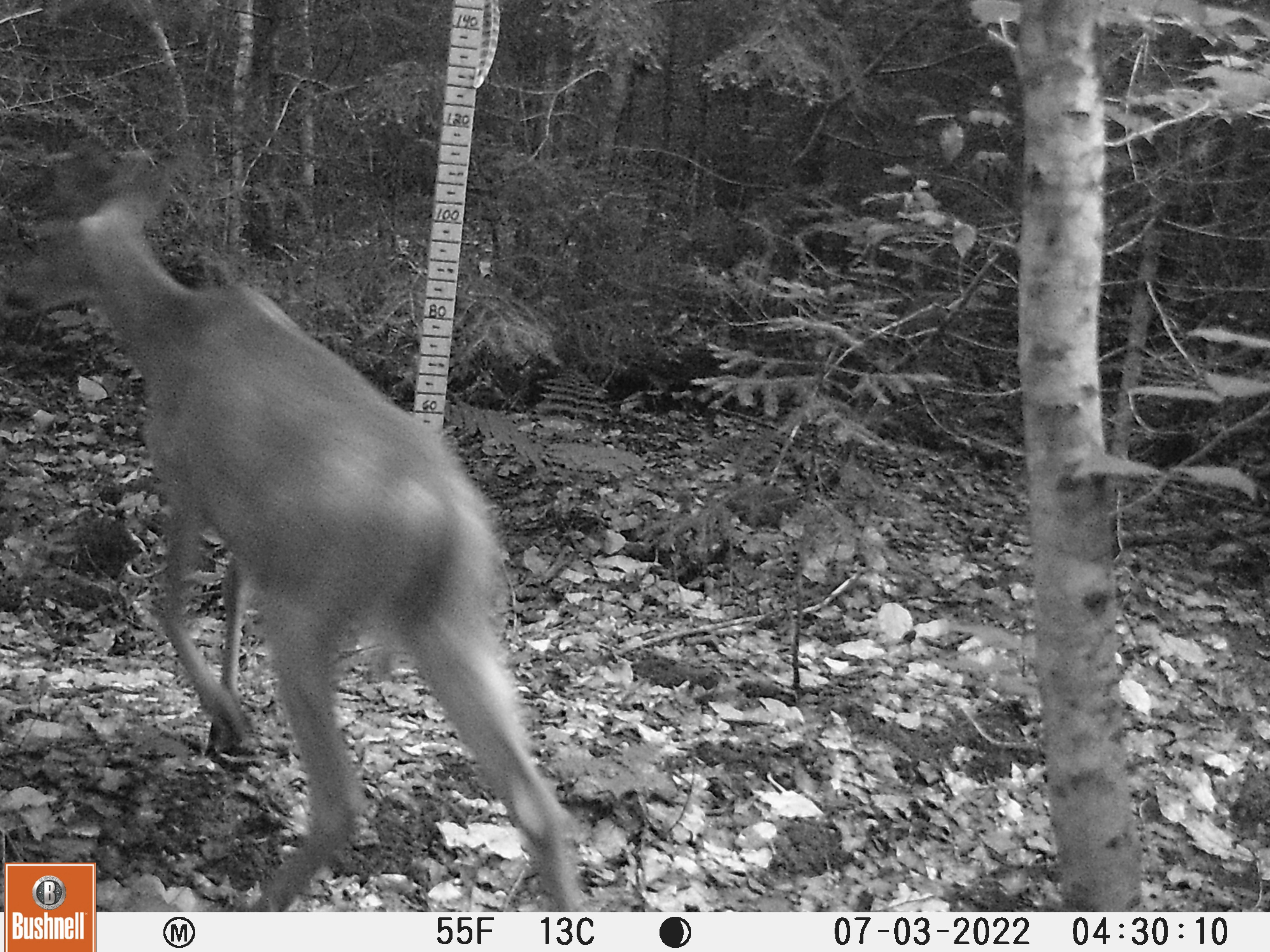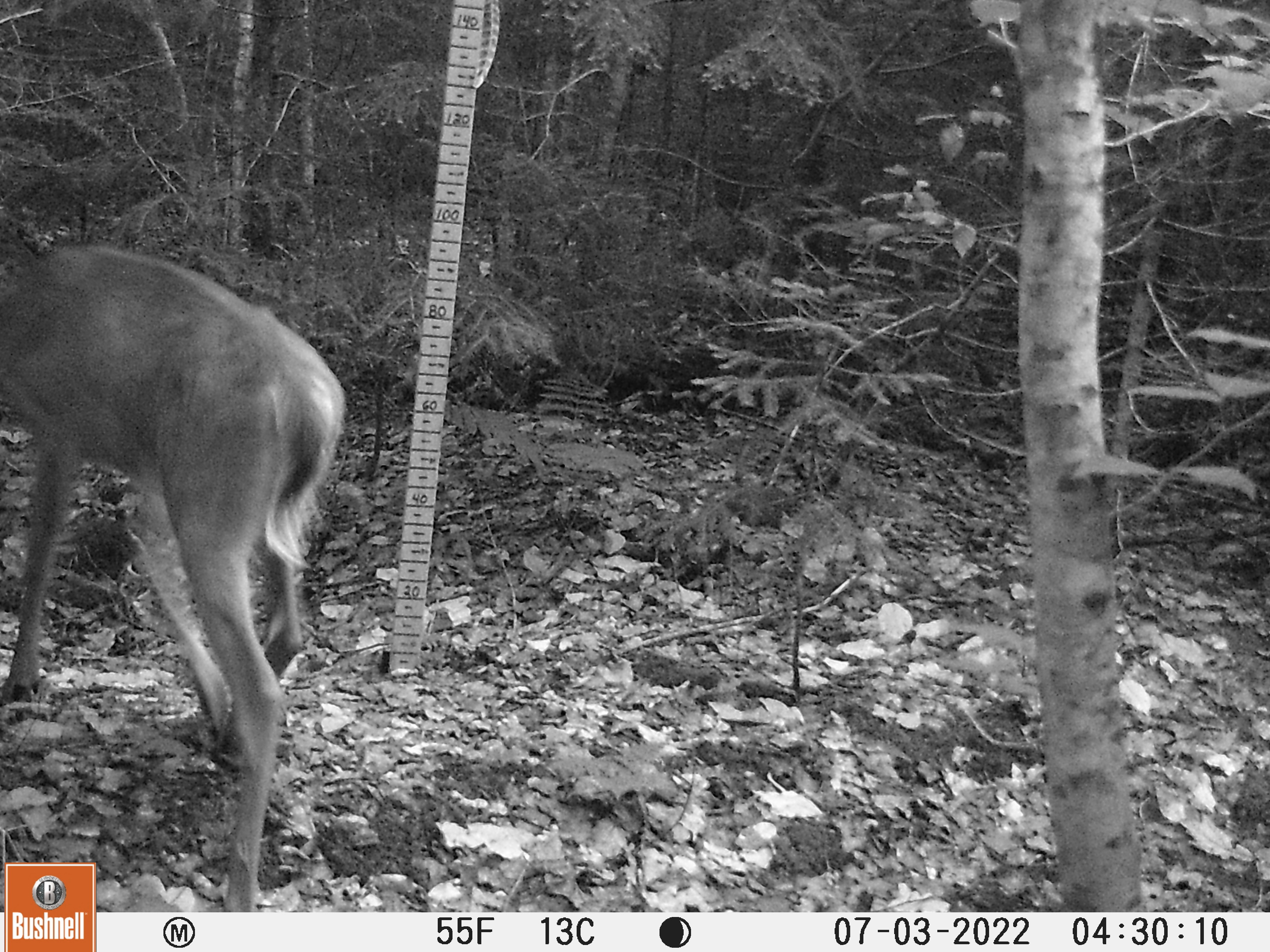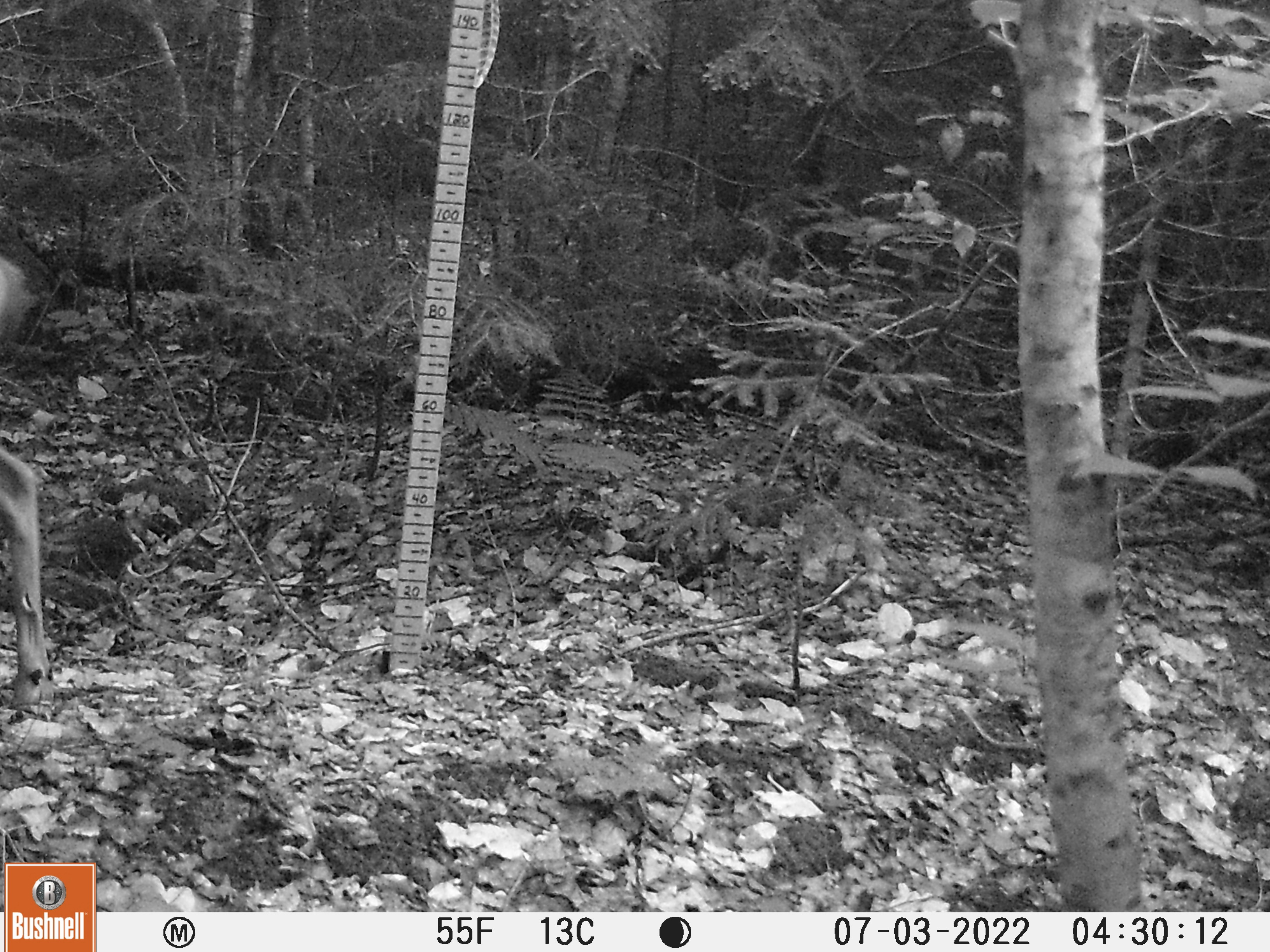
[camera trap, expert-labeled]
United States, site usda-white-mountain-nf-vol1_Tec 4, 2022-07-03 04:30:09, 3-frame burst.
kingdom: Animalia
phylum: Chordata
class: Mammalia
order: Artiodactyla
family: Cervidae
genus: Odocoileus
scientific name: Odocoileus virginianus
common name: white-tailed deer